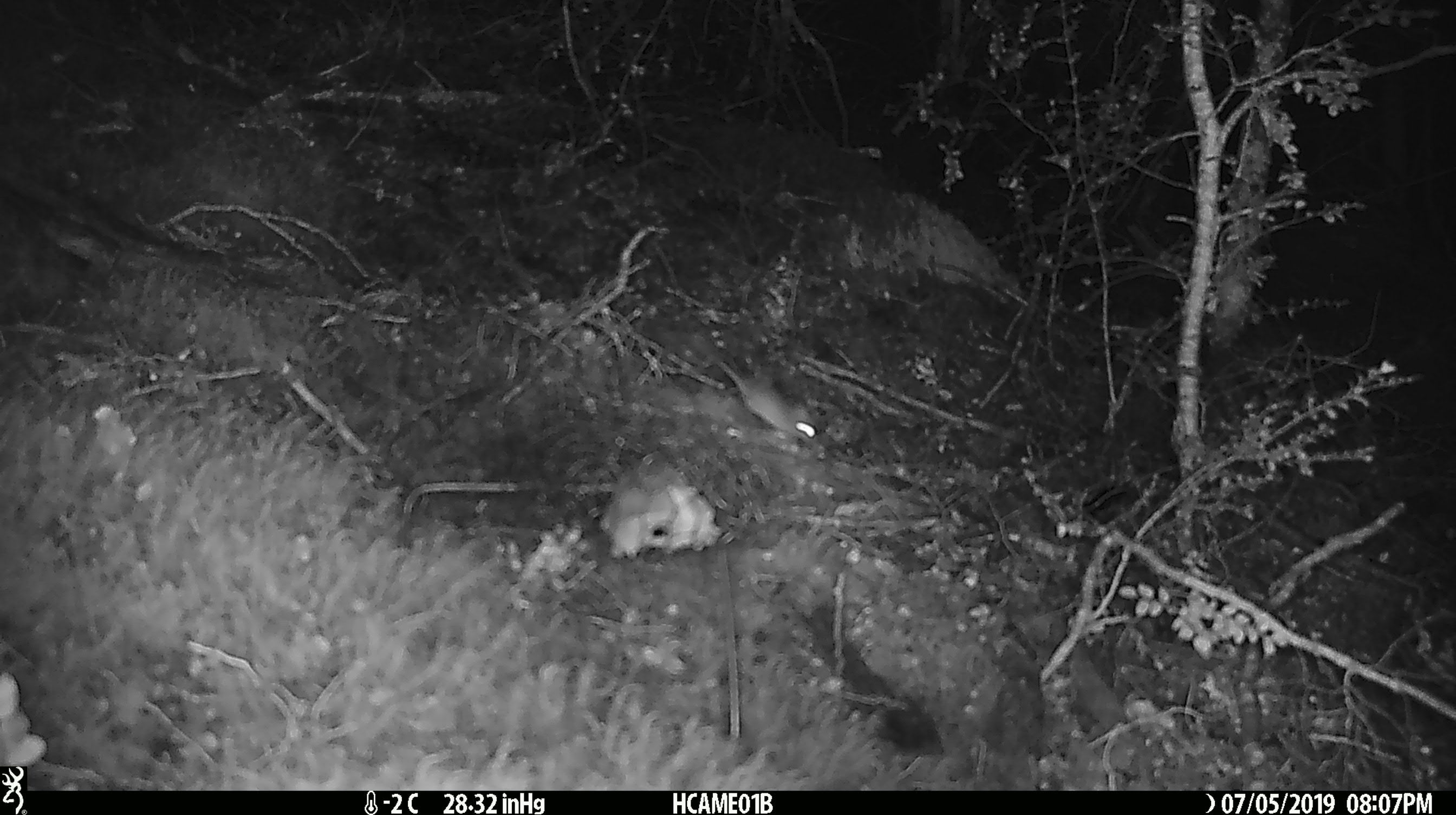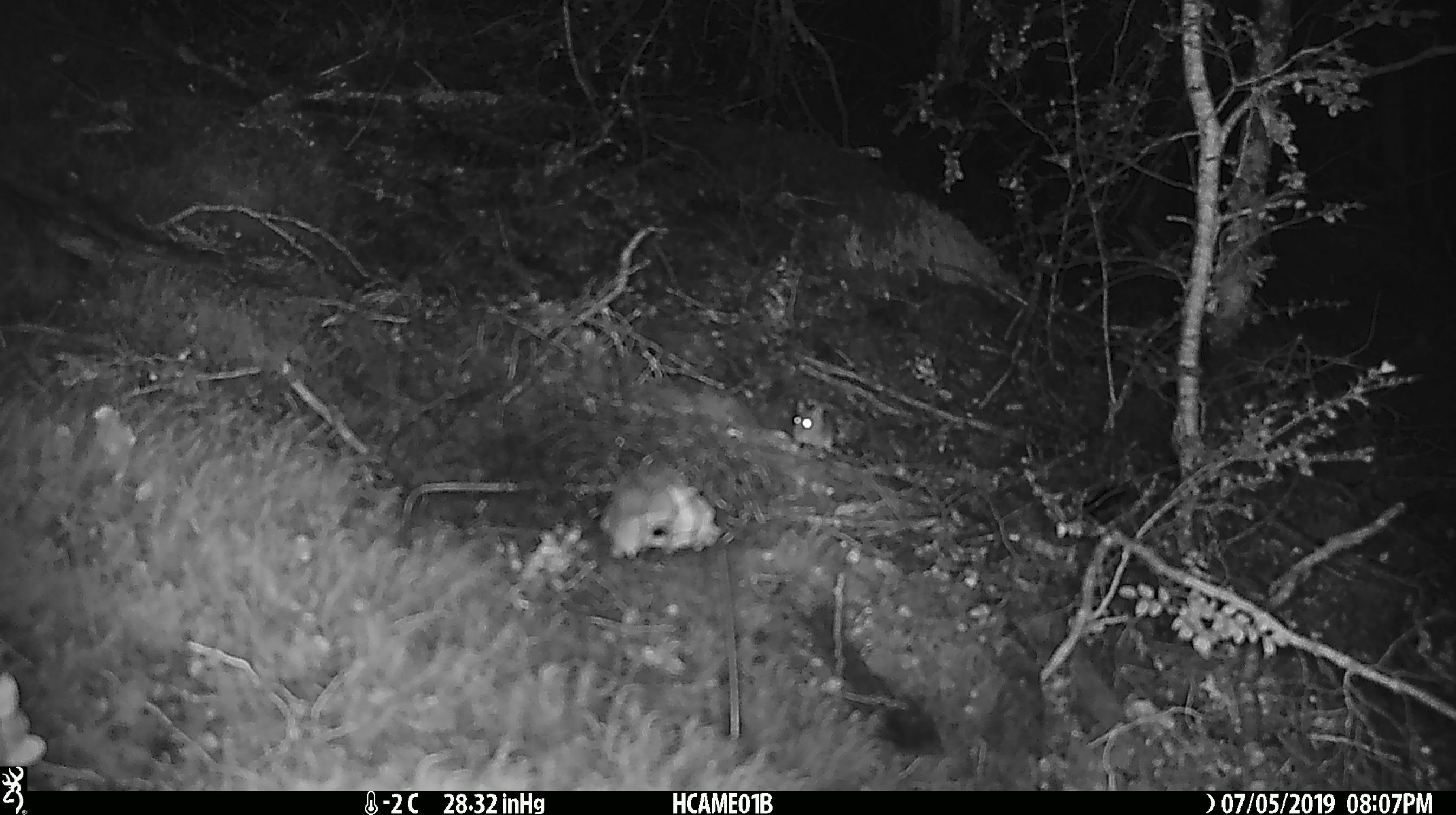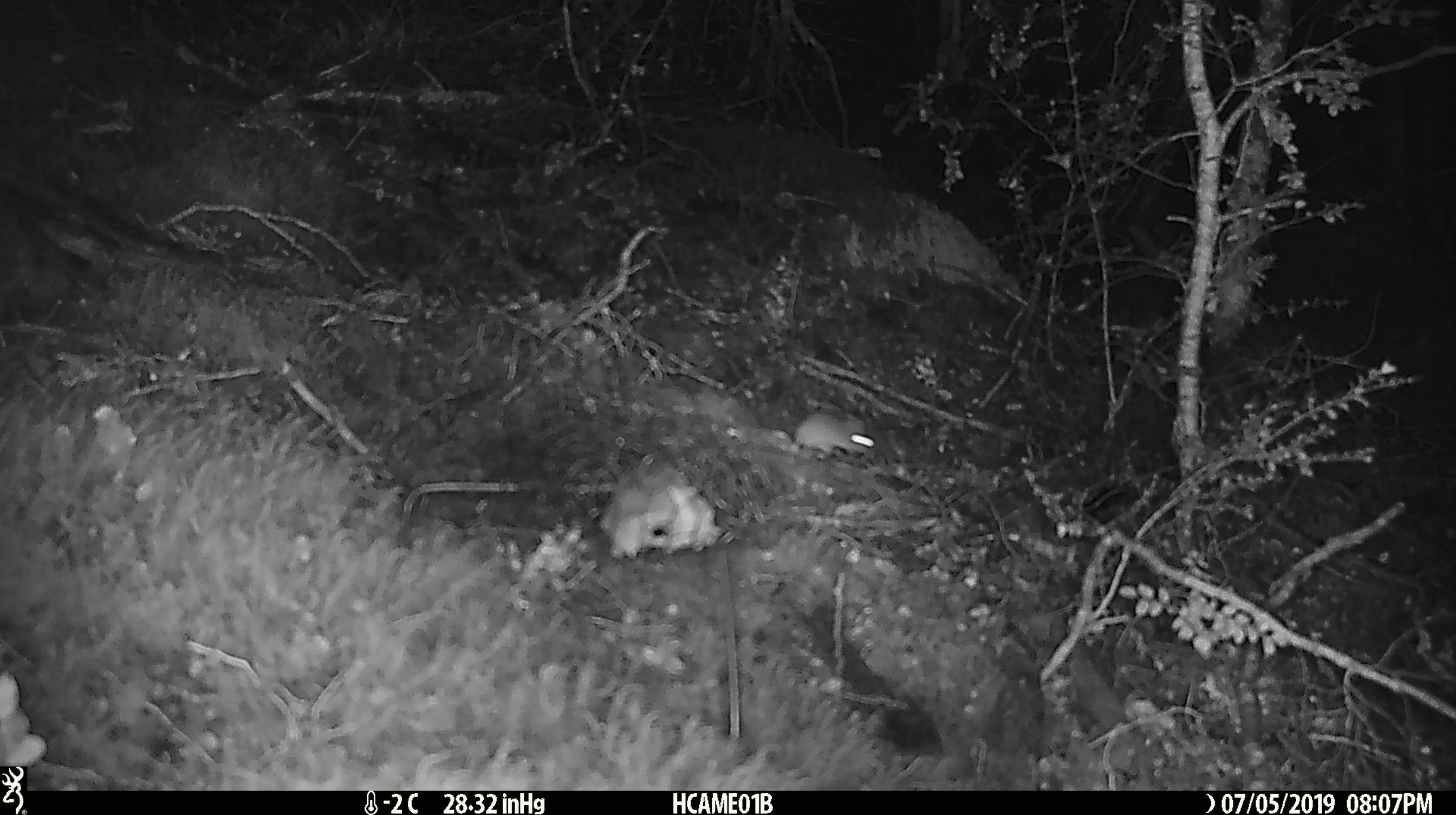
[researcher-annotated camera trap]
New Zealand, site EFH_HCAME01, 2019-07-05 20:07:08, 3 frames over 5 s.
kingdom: Animalia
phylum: Chordata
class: Mammalia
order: Rodentia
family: Muridae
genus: Mus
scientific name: Mus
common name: mouse